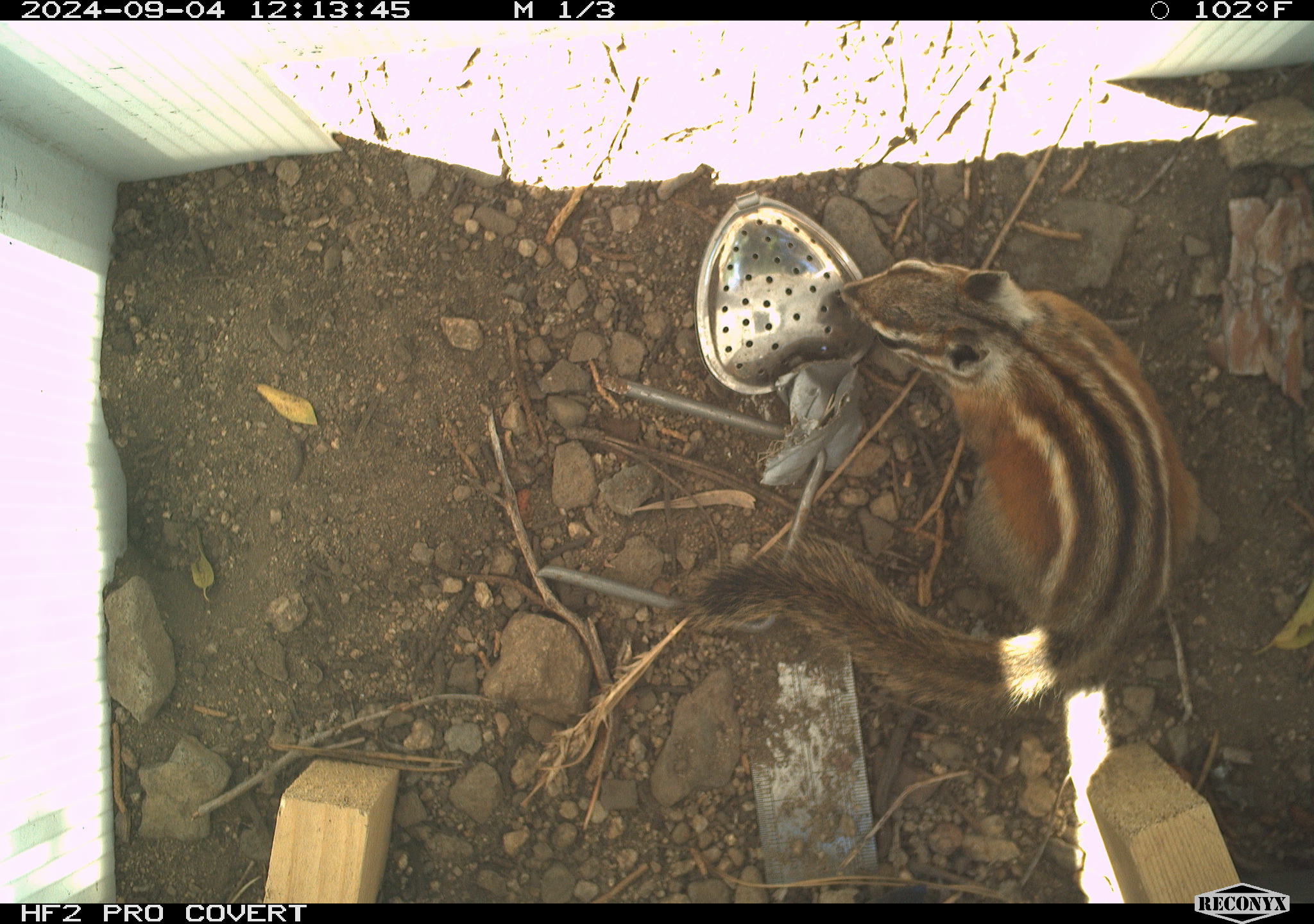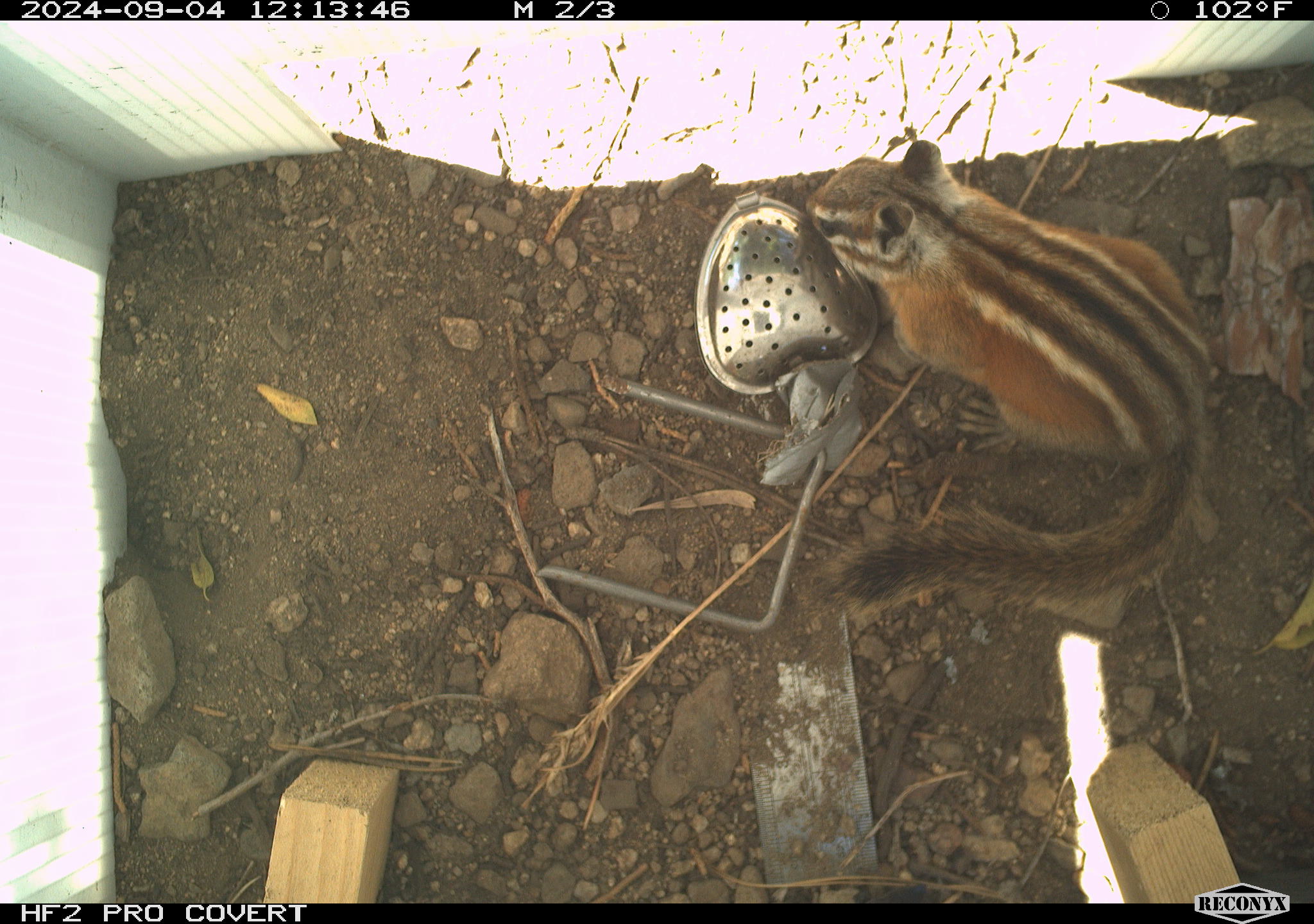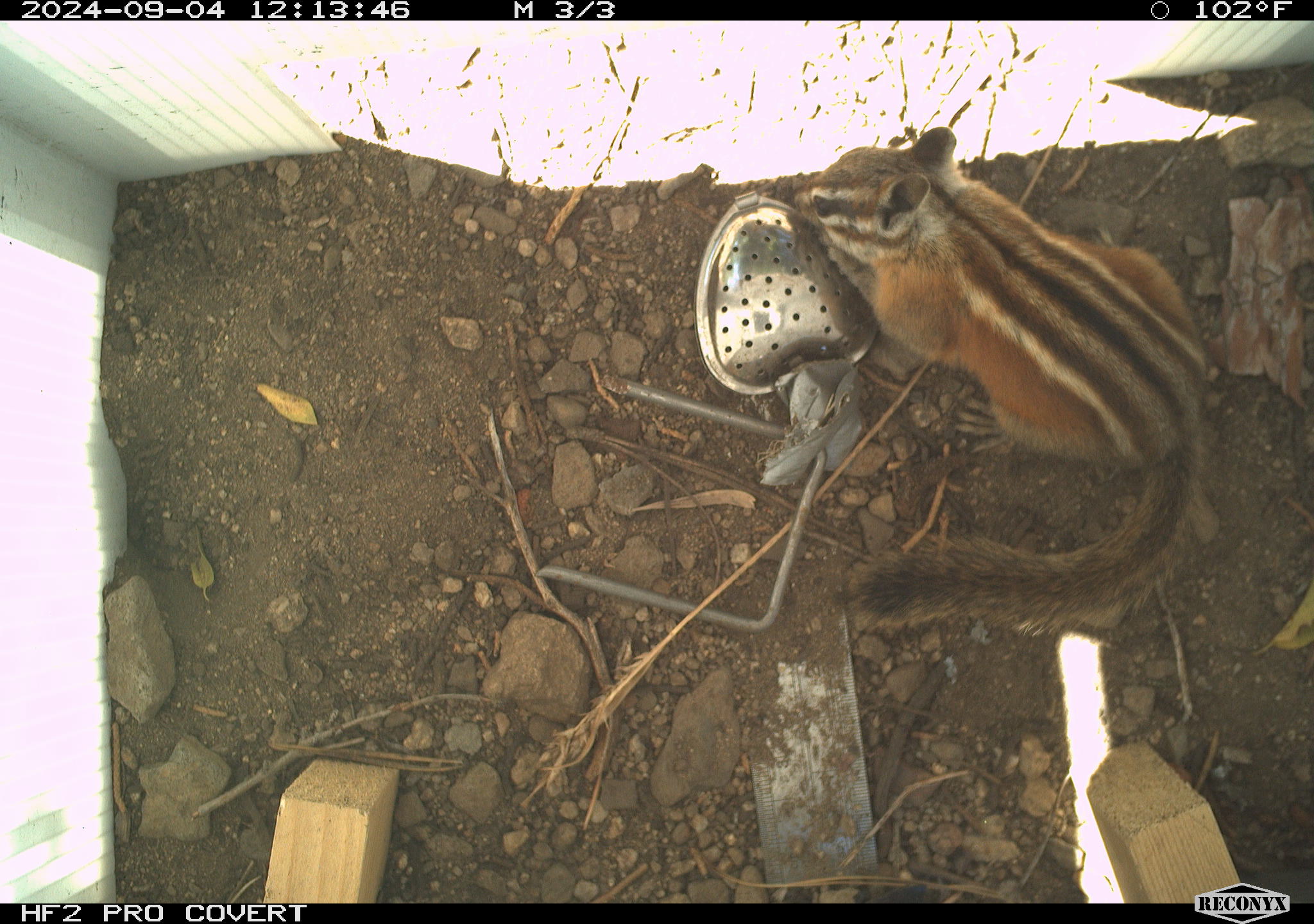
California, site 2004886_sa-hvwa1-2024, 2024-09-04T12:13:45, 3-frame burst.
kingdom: Animalia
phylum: Chordata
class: Mammalia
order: Rodentia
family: Sciuridae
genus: Neotamias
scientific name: Neotamias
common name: western chipmunks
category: neotamias species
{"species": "neotamias species (western chipmunks) (Neotamias)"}